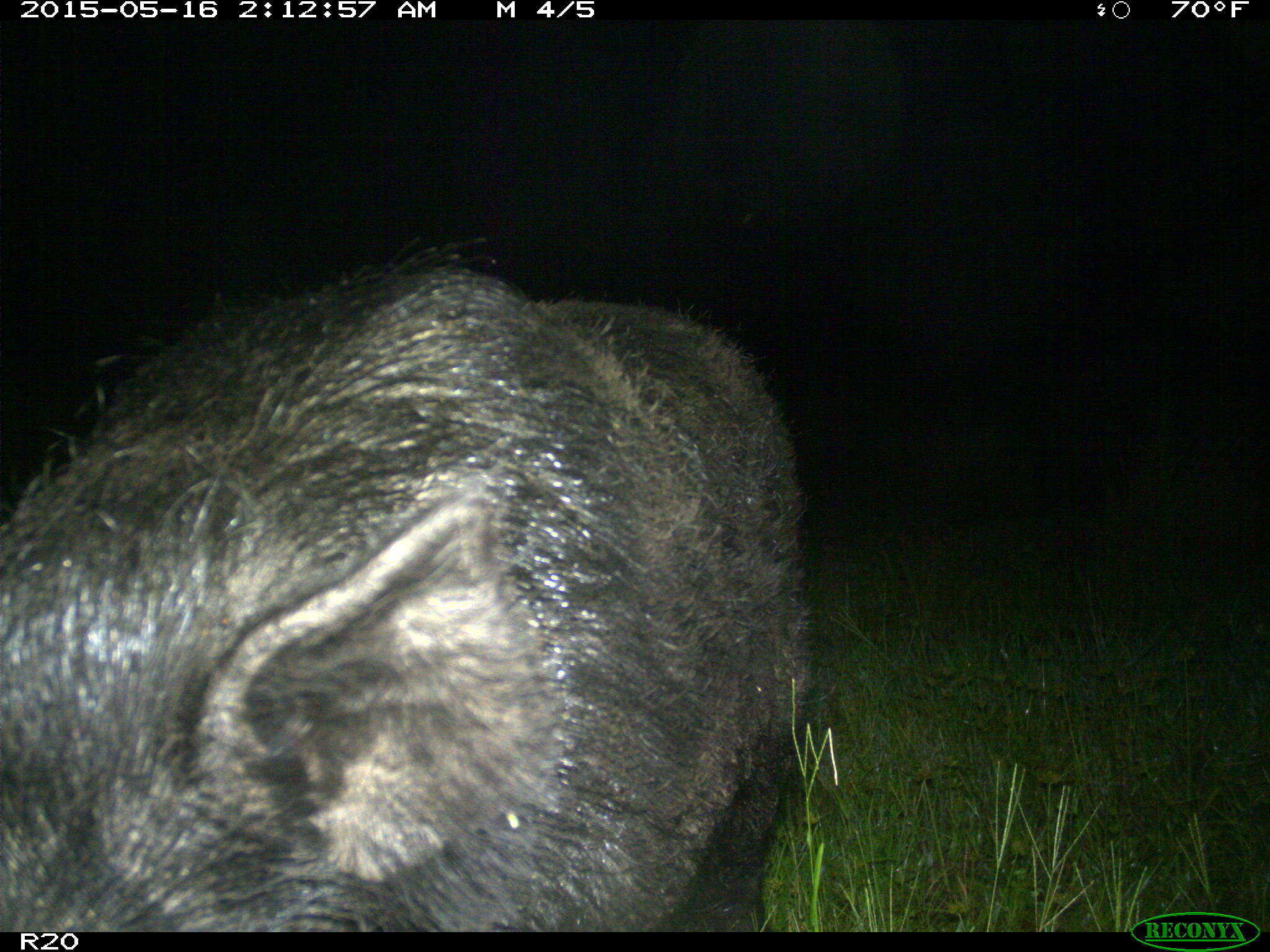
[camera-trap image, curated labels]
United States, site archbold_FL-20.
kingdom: Animalia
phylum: Chordata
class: Mammalia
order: Artiodactyla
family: Suidae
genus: Sus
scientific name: Sus scrofa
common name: wild boar